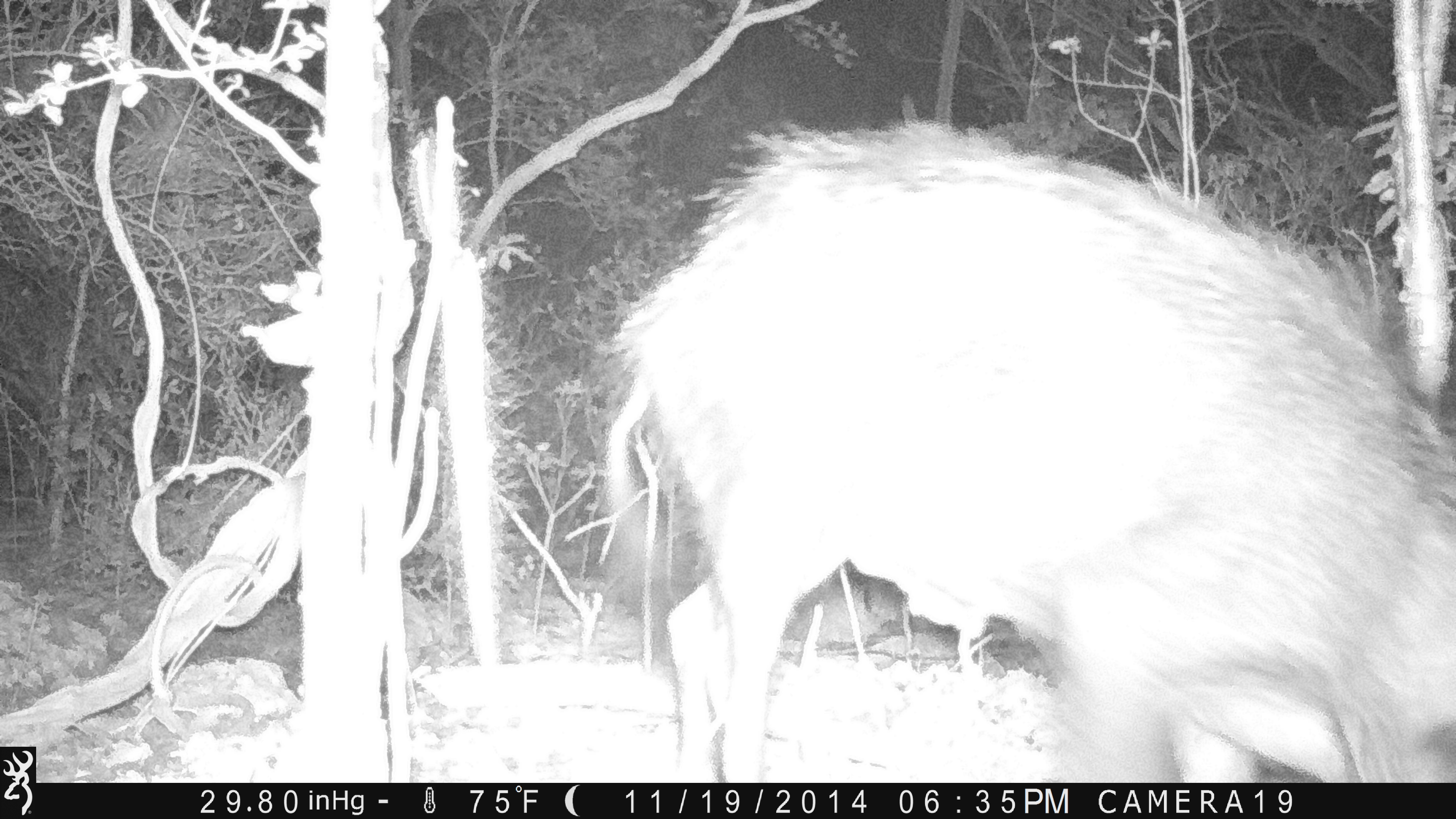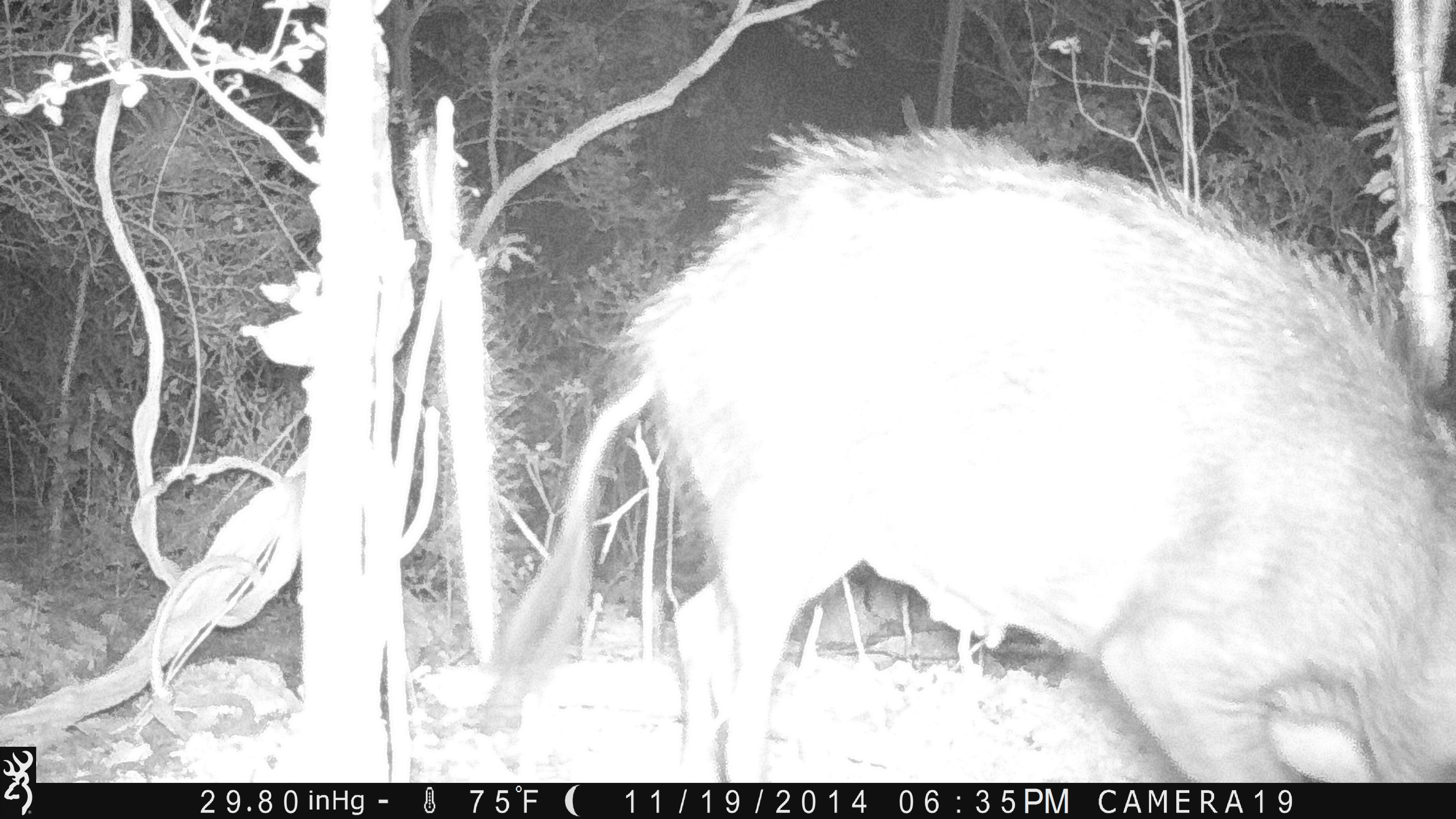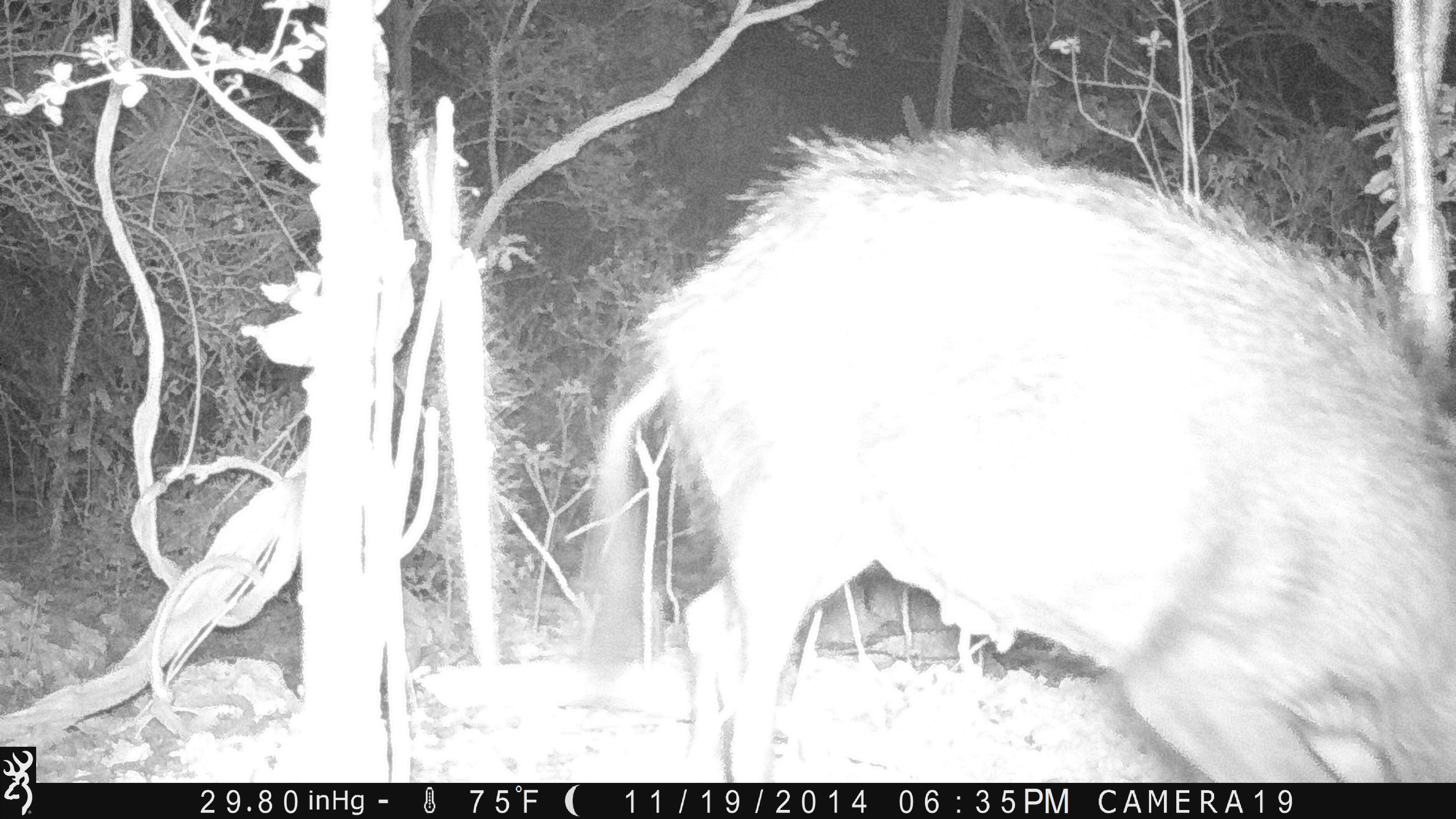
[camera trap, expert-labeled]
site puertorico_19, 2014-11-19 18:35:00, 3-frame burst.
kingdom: Animalia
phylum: Chordata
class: Mammalia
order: Artiodactyla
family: Suidae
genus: Sus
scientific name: Sus scrofa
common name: pig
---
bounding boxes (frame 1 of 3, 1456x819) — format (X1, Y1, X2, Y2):
pig: (587, 121, 1456, 788)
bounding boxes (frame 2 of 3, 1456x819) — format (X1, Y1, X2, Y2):
pig: (594, 115, 1455, 783)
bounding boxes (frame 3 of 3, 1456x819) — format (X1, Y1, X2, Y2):
pig: (568, 119, 1455, 787)